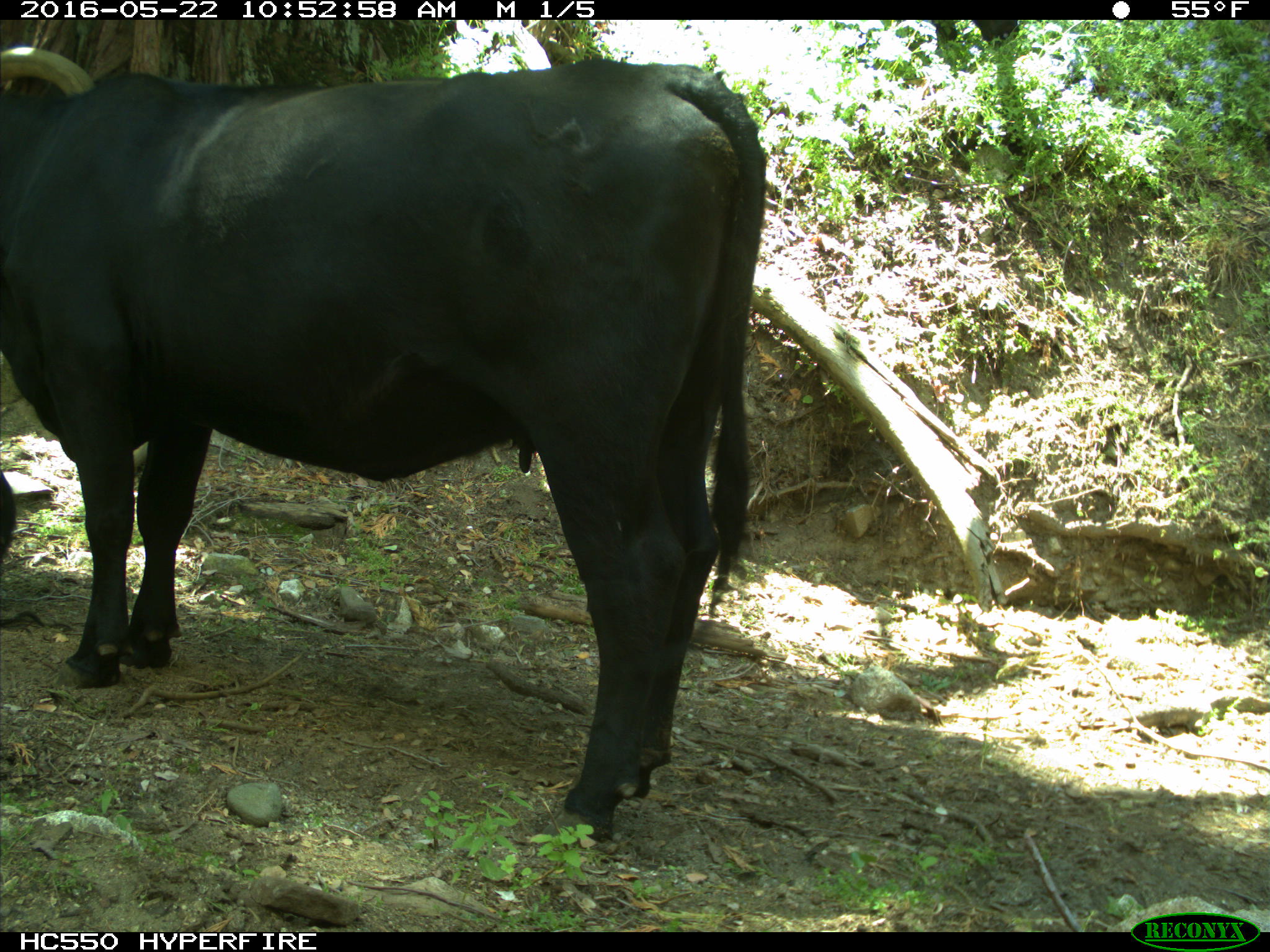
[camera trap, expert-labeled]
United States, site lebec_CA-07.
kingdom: Animalia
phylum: Chordata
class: Mammalia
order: Artiodactyla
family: Bovidae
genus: Bos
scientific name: Bos taurus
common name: domestic cow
Bos taurus (domestic cow).